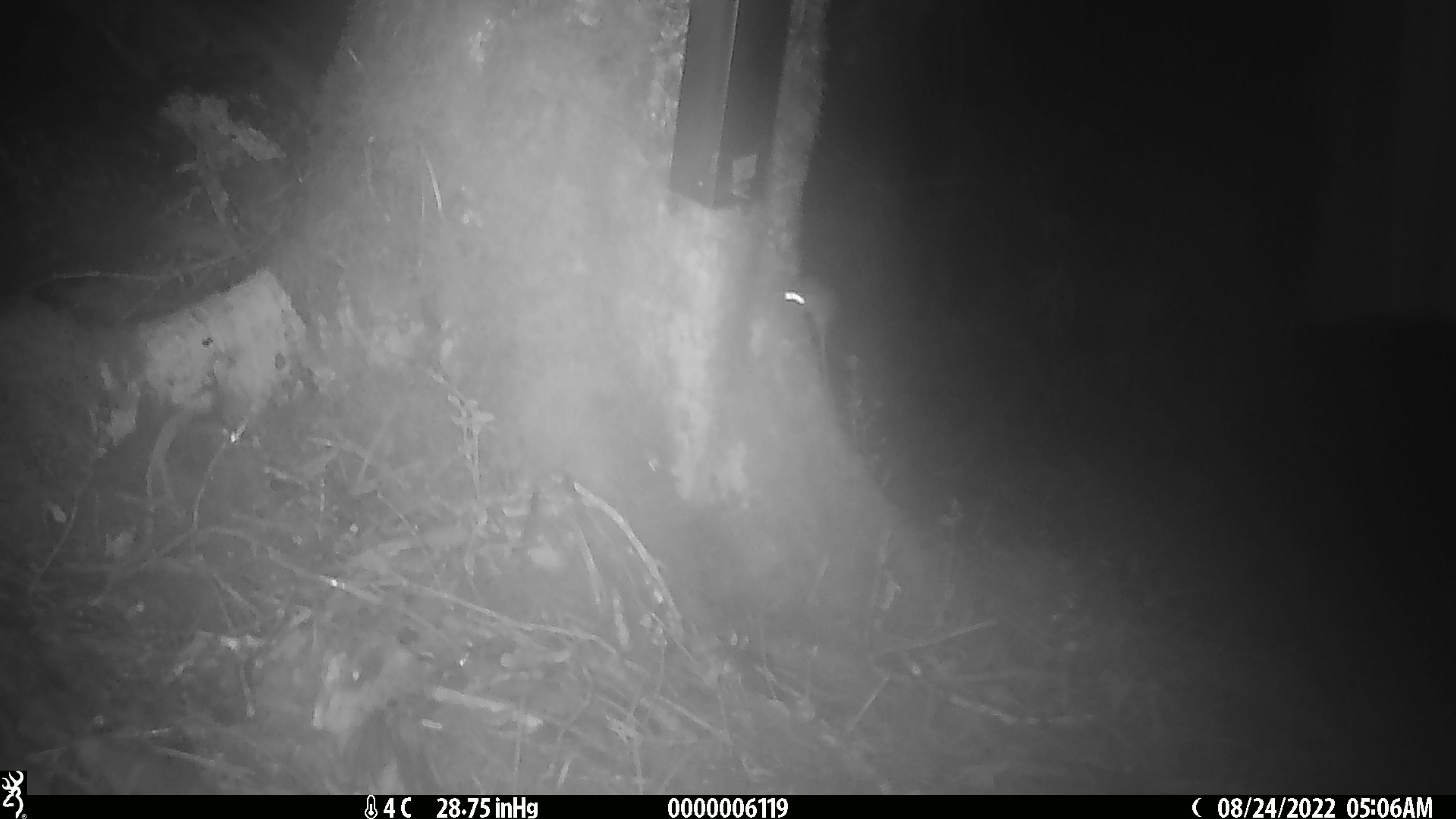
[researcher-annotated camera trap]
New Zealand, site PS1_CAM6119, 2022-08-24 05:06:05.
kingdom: Animalia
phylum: Chordata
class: Mammalia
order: Rodentia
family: Muridae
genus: Mus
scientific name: Mus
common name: mouse